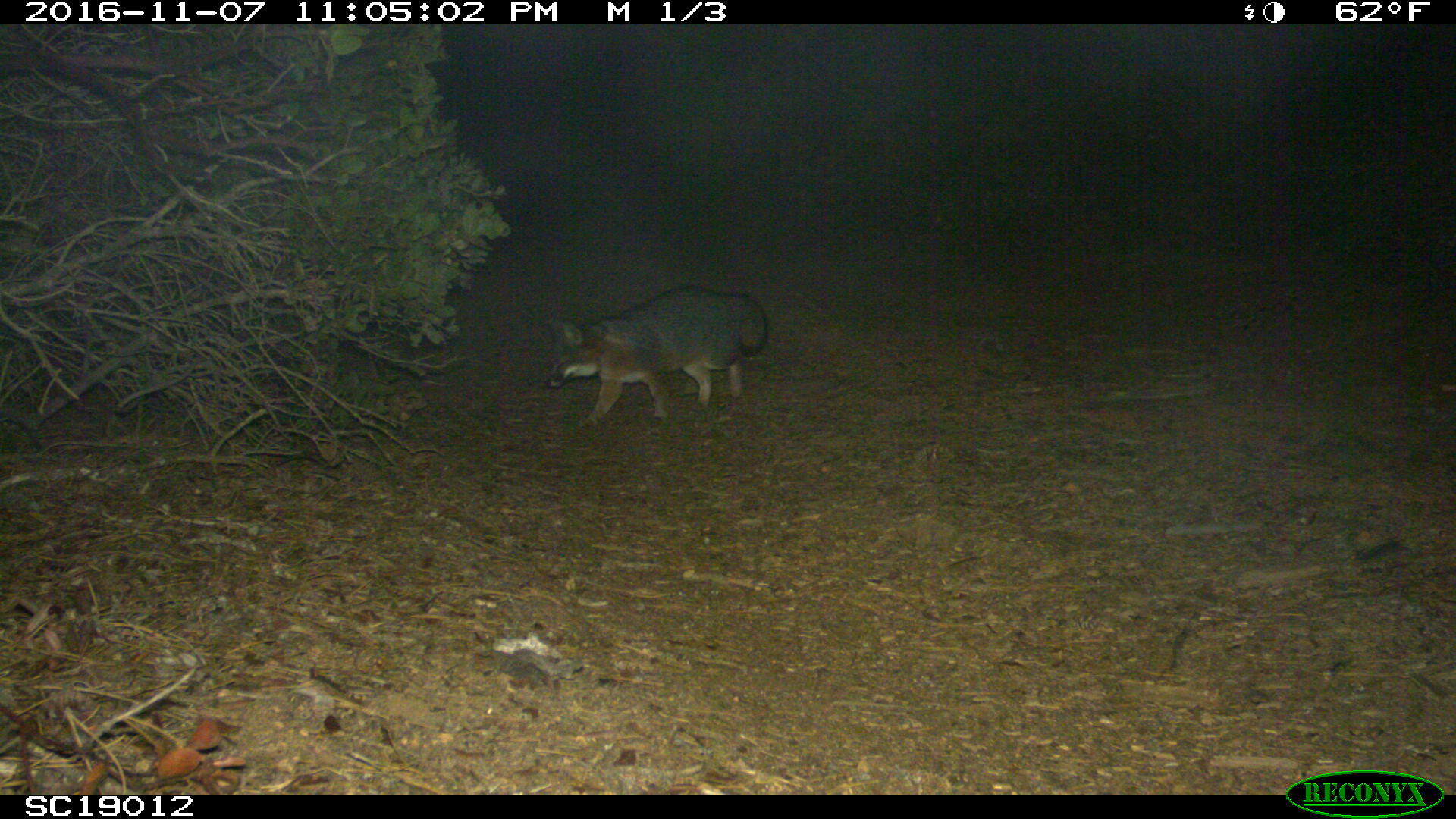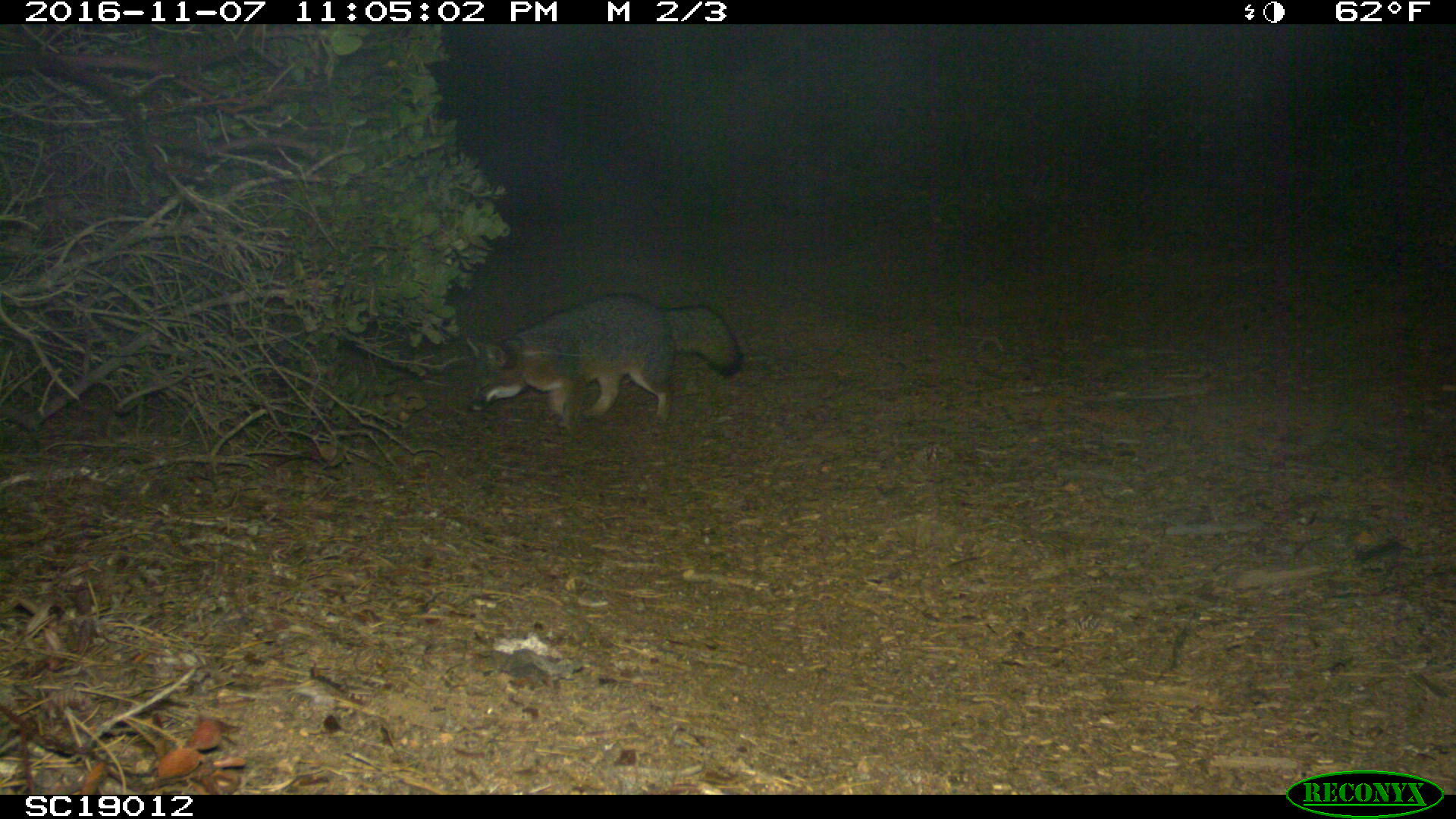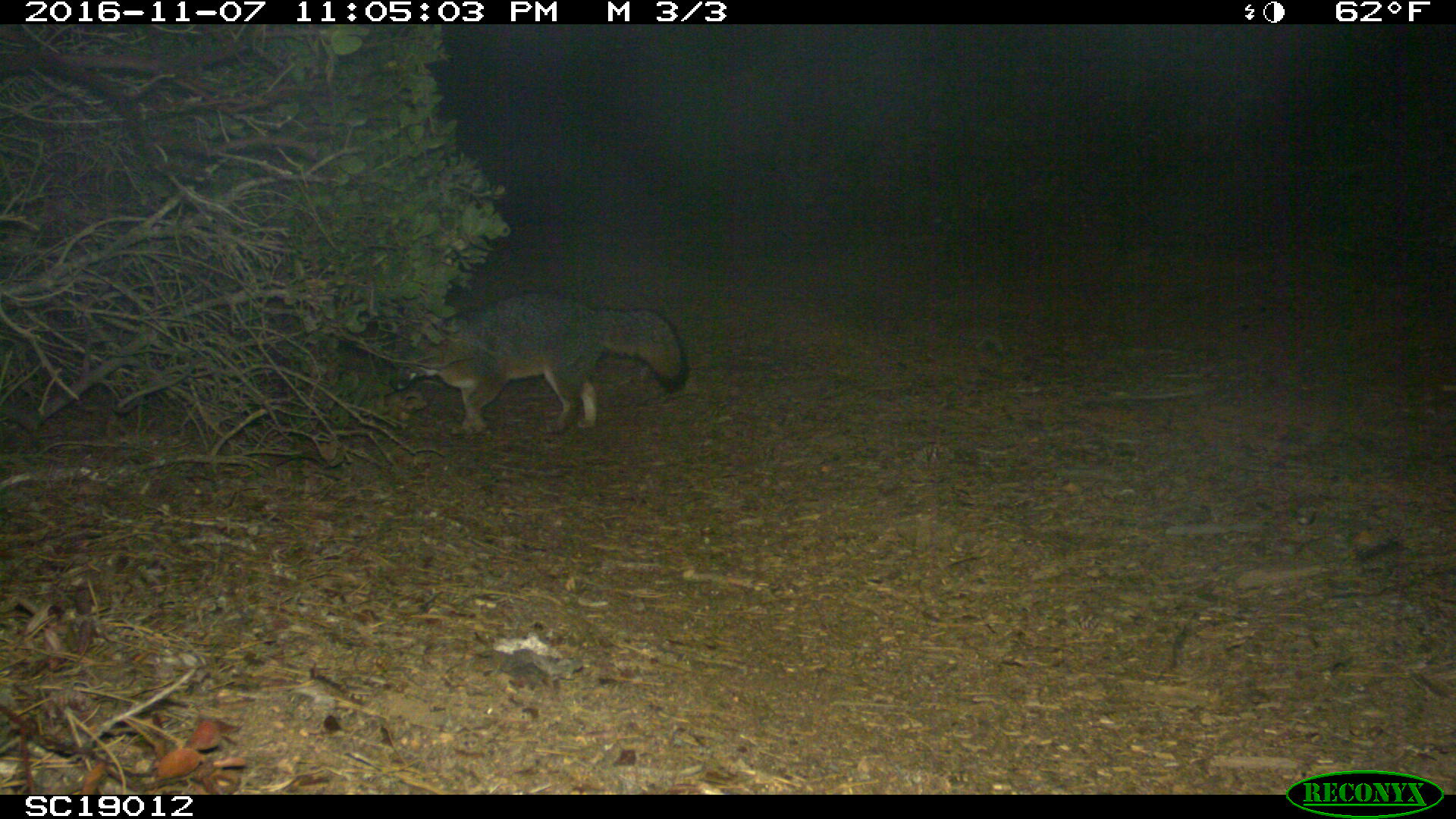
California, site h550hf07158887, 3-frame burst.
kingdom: Animalia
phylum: Chordata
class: Mammalia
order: Carnivora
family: Canidae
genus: Urocyon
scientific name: Urocyon littoralis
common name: island fox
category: fox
Fox (island fox) (Urocyon littoralis).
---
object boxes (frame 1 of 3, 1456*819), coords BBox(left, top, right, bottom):
fox: BBox(544, 284, 766, 427)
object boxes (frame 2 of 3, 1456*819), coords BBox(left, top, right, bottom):
fox: BBox(465, 291, 744, 425)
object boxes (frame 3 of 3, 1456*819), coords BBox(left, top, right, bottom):
fox: BBox(393, 290, 692, 435)